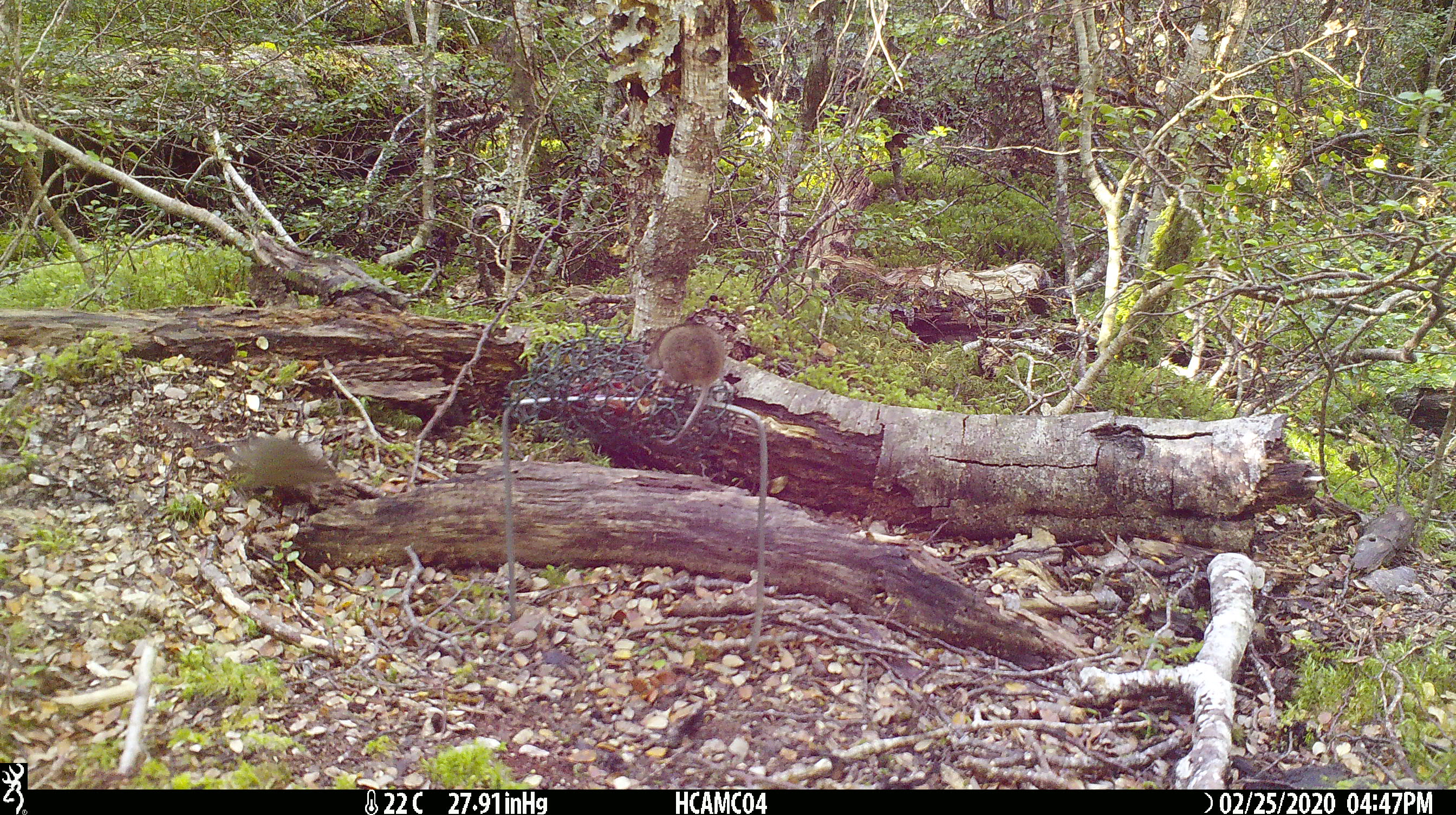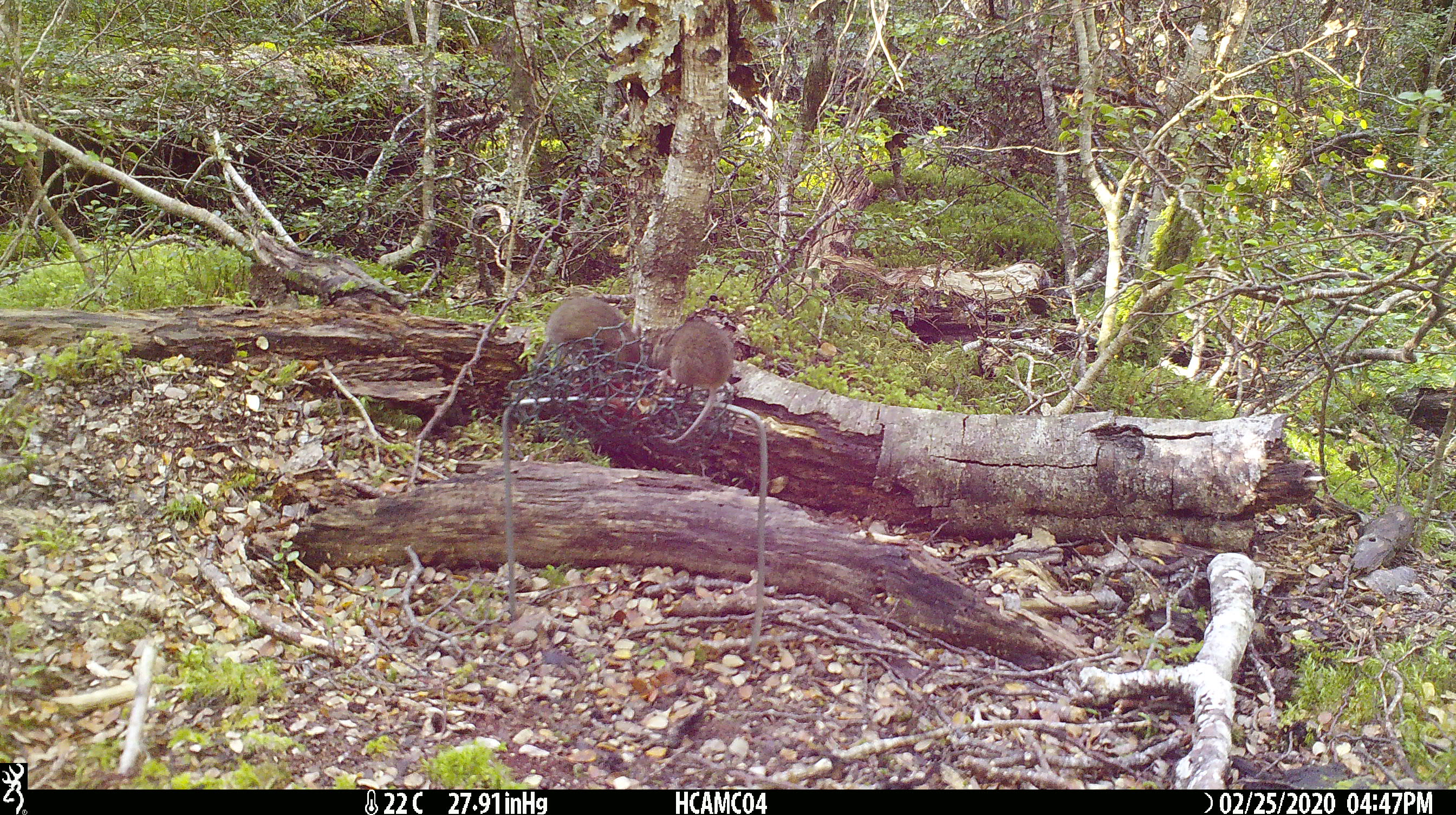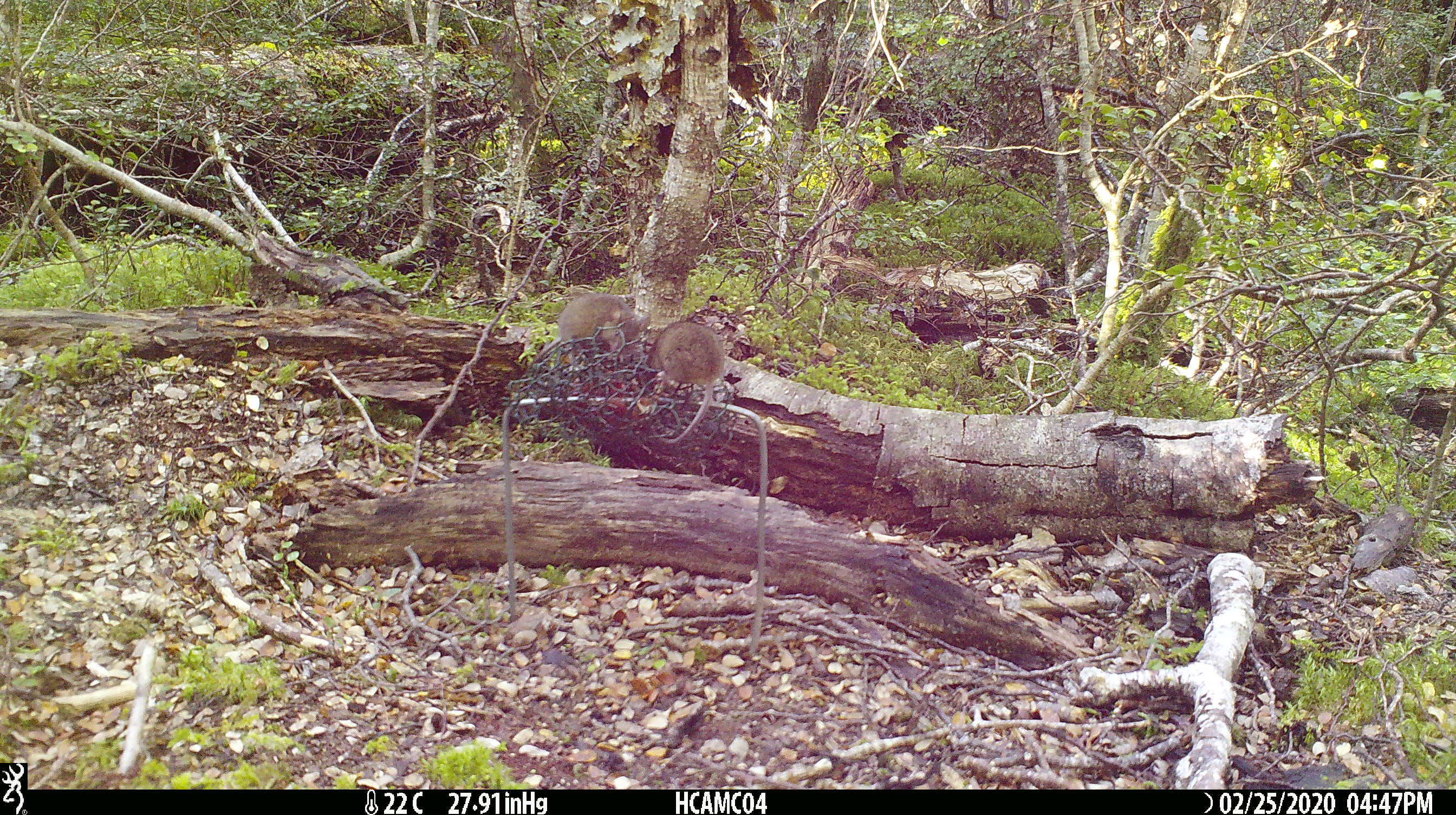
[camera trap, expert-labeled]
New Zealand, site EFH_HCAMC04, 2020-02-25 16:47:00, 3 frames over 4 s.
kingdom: Animalia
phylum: Chordata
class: Mammalia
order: Rodentia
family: Muridae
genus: Mus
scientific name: Mus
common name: mouse